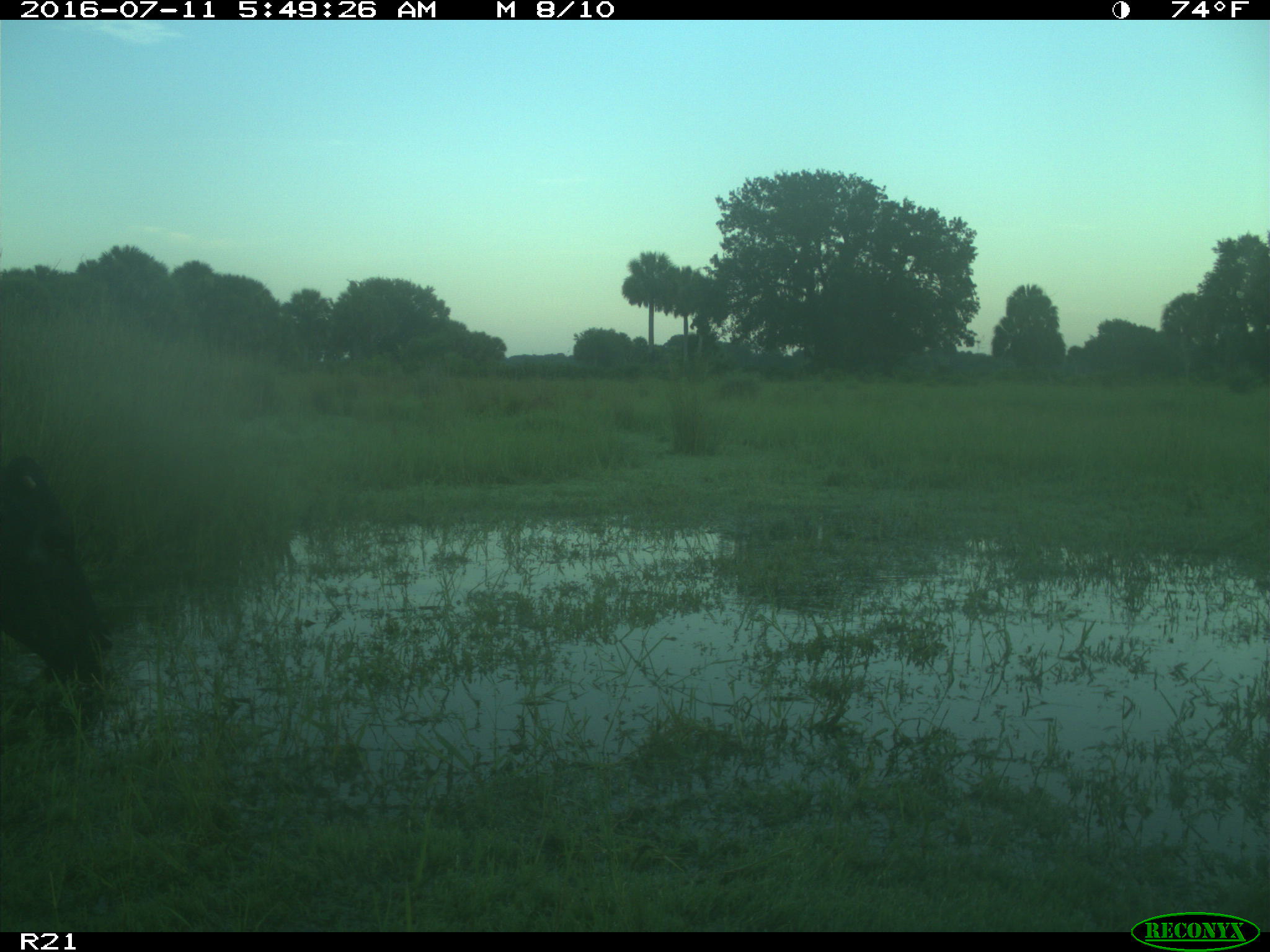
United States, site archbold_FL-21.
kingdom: Animalia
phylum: Chordata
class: Mammalia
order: Artiodactyla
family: Bovidae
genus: Bos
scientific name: Bos taurus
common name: domestic cow